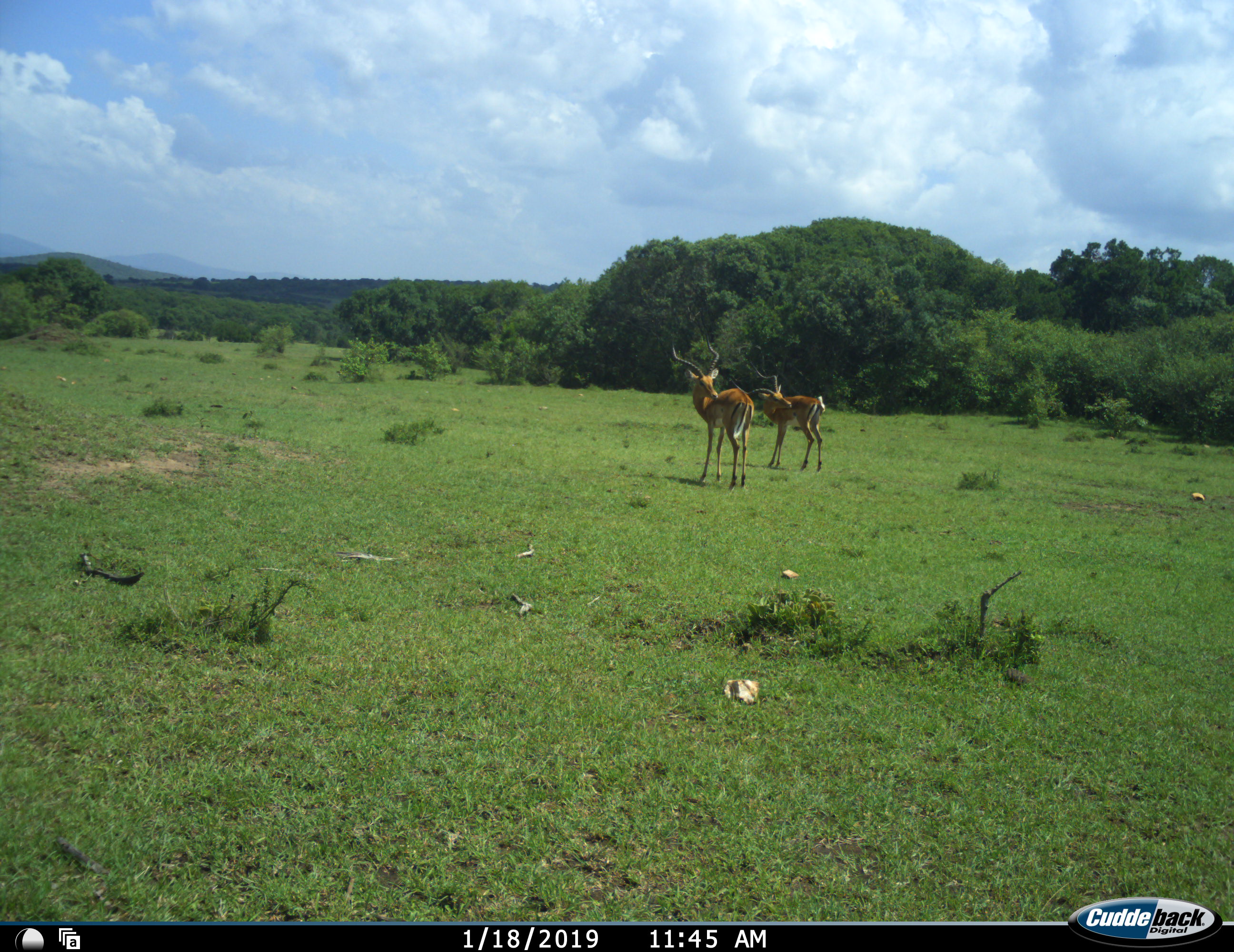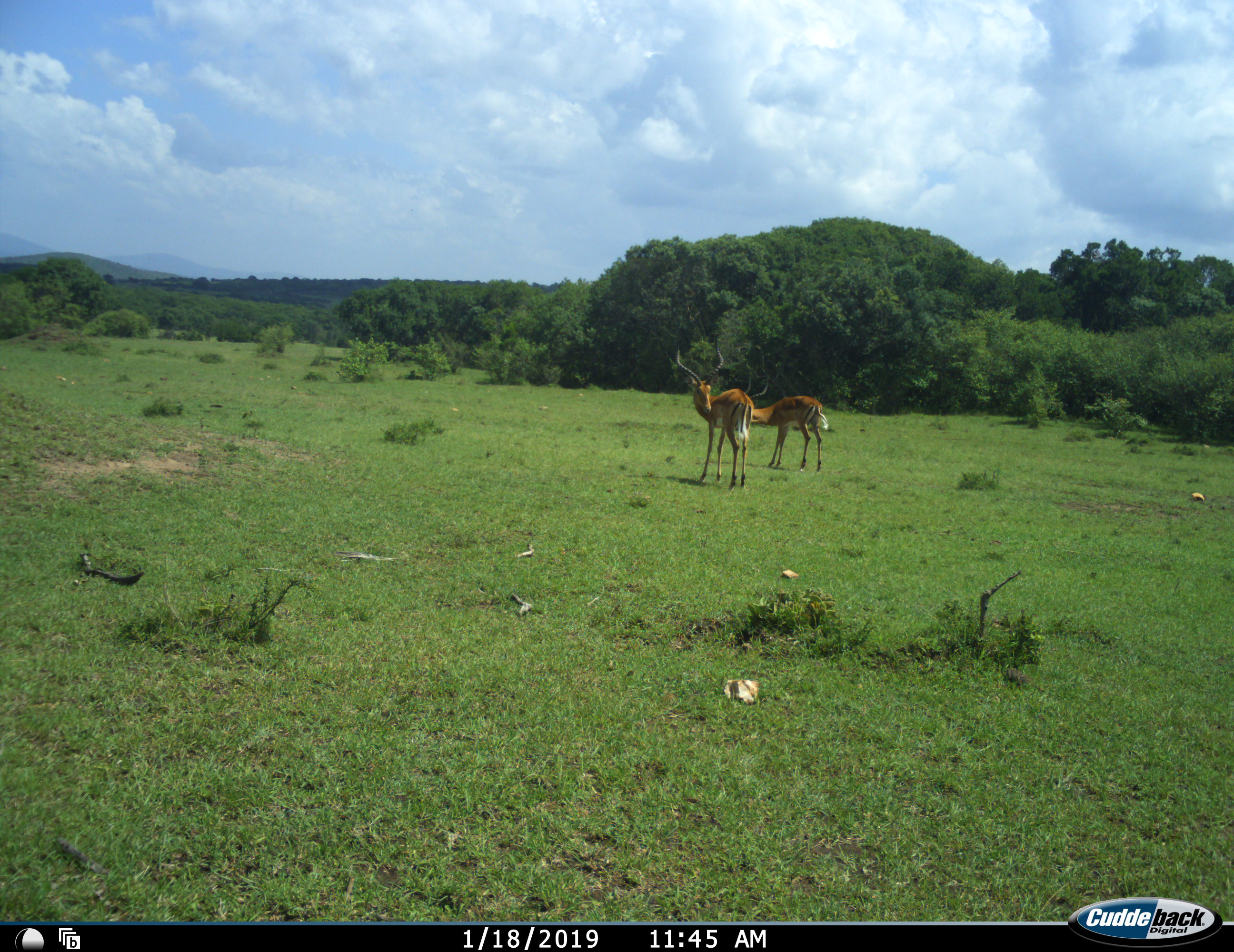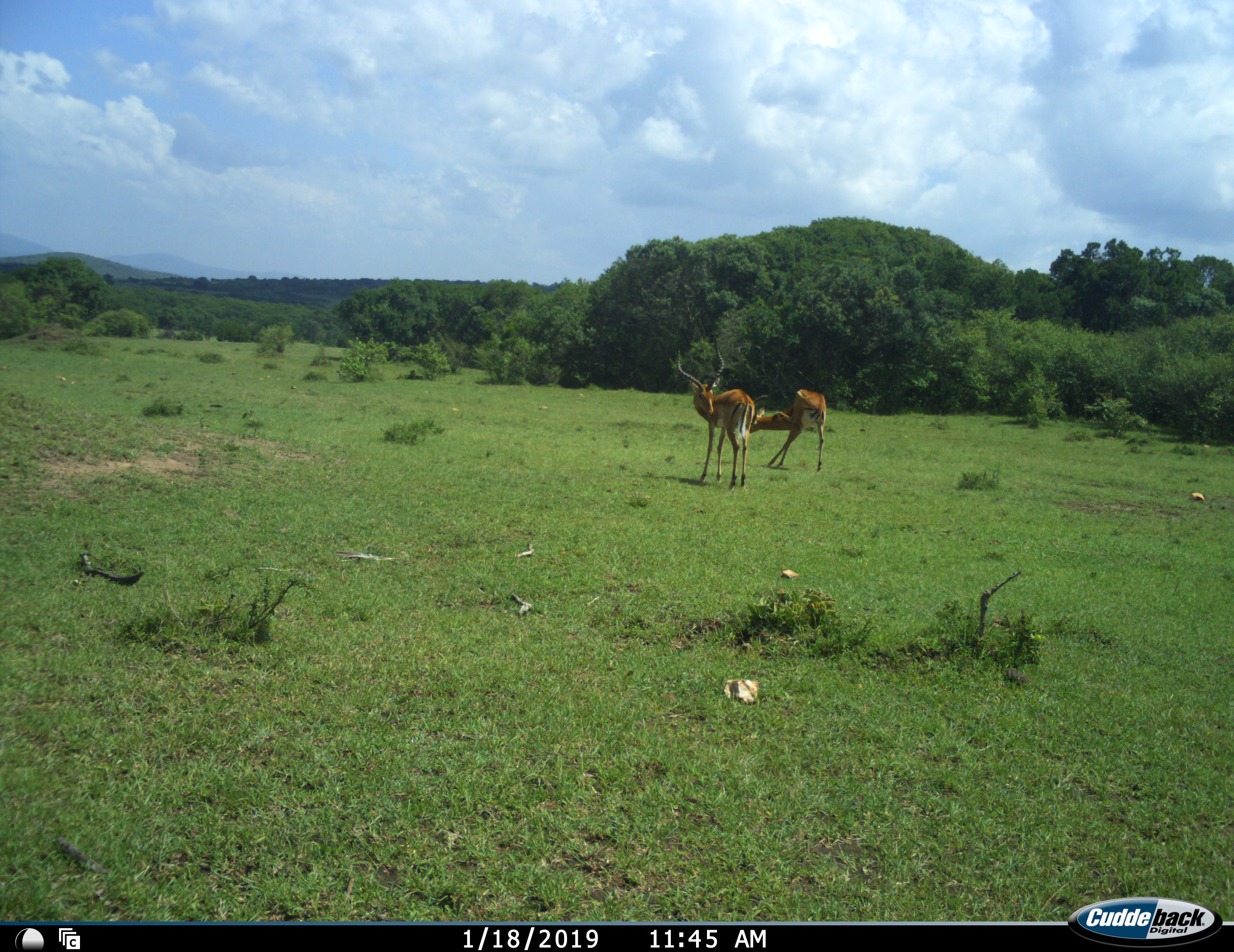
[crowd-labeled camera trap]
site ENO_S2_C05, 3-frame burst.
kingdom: Animalia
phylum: Chordata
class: Mammalia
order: Artiodactyla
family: Bovidae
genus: Aepyceros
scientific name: Aepyceros melampus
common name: impala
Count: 2.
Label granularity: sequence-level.